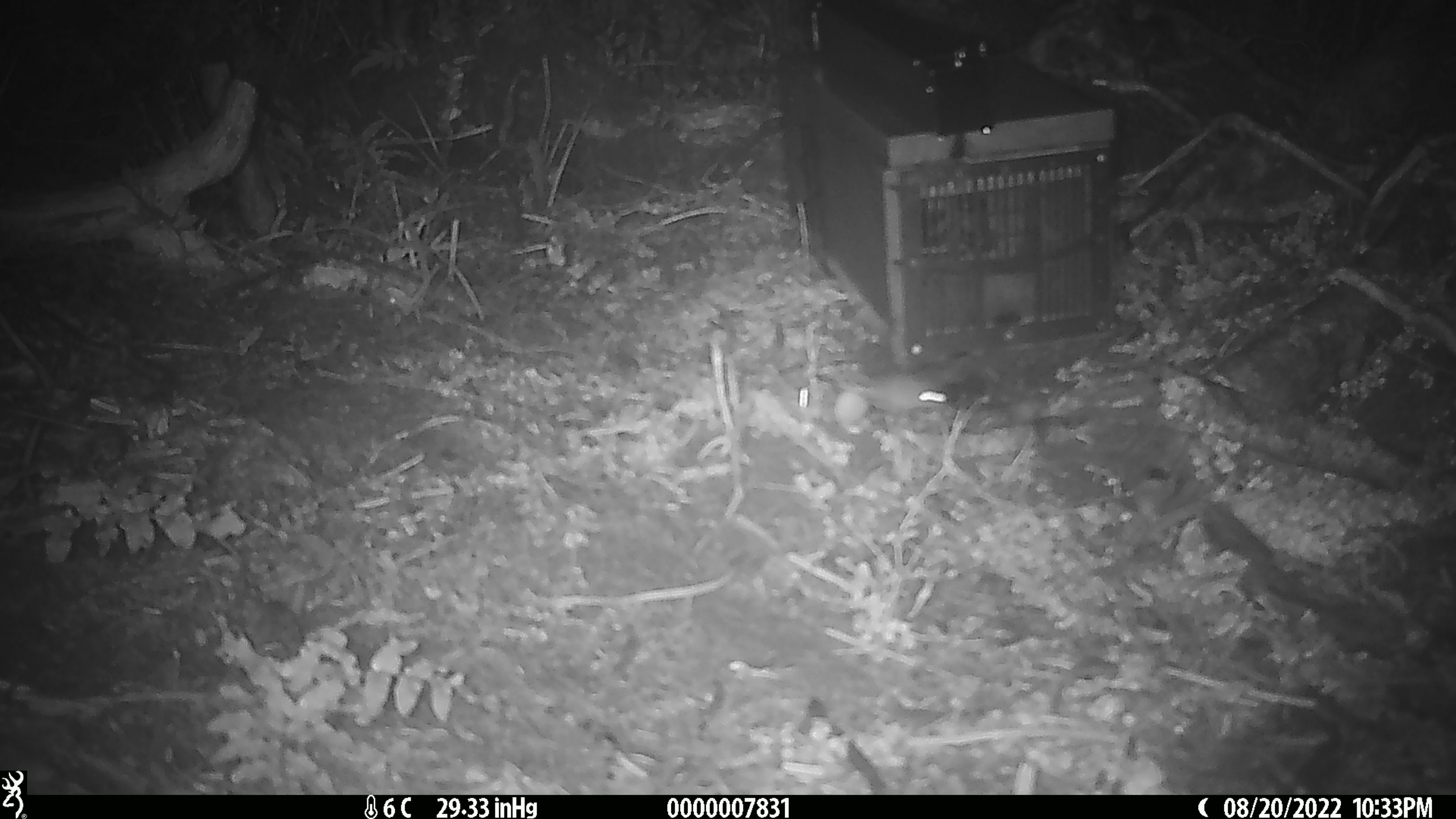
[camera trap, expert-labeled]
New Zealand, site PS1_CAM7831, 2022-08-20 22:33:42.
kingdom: Animalia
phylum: Chordata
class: Mammalia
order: Rodentia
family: Muridae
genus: Mus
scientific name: Mus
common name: mouse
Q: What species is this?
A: Mouse (Mus).